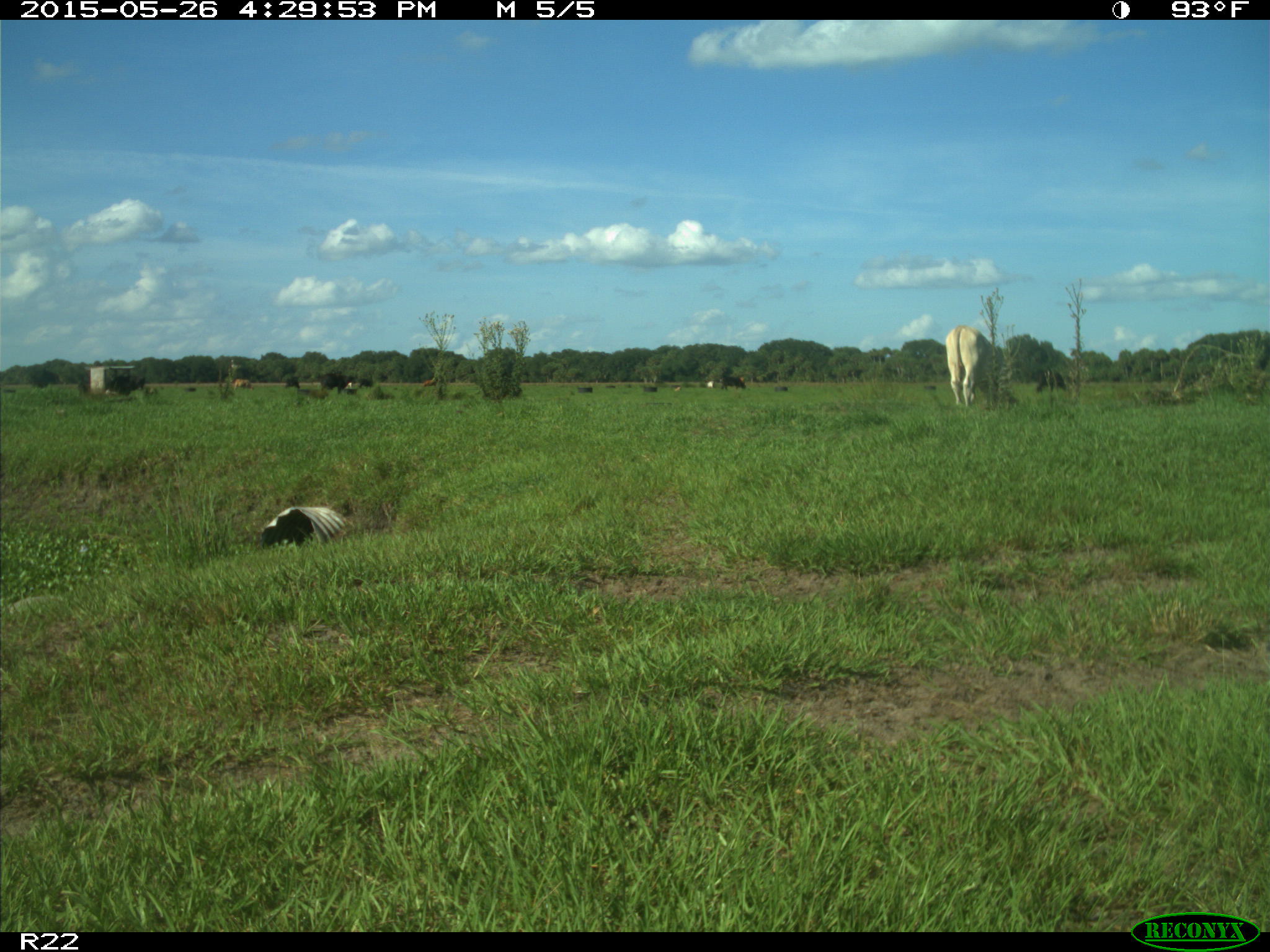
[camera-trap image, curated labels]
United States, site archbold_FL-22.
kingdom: Animalia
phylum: Chordata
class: Mammalia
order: Artiodactyla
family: Bovidae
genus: Bos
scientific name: Bos taurus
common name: domestic cow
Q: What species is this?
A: Bos taurus (domestic cow).